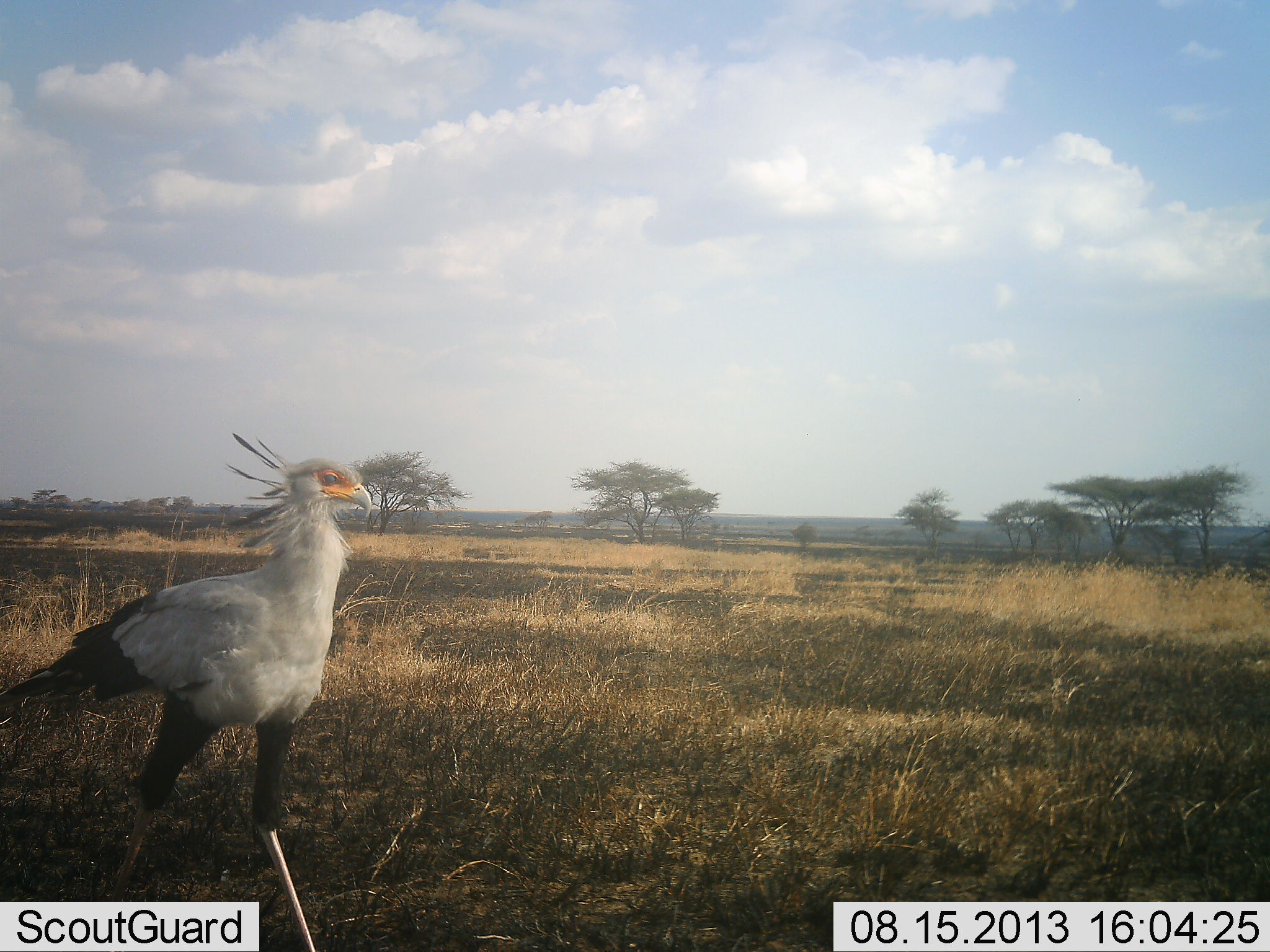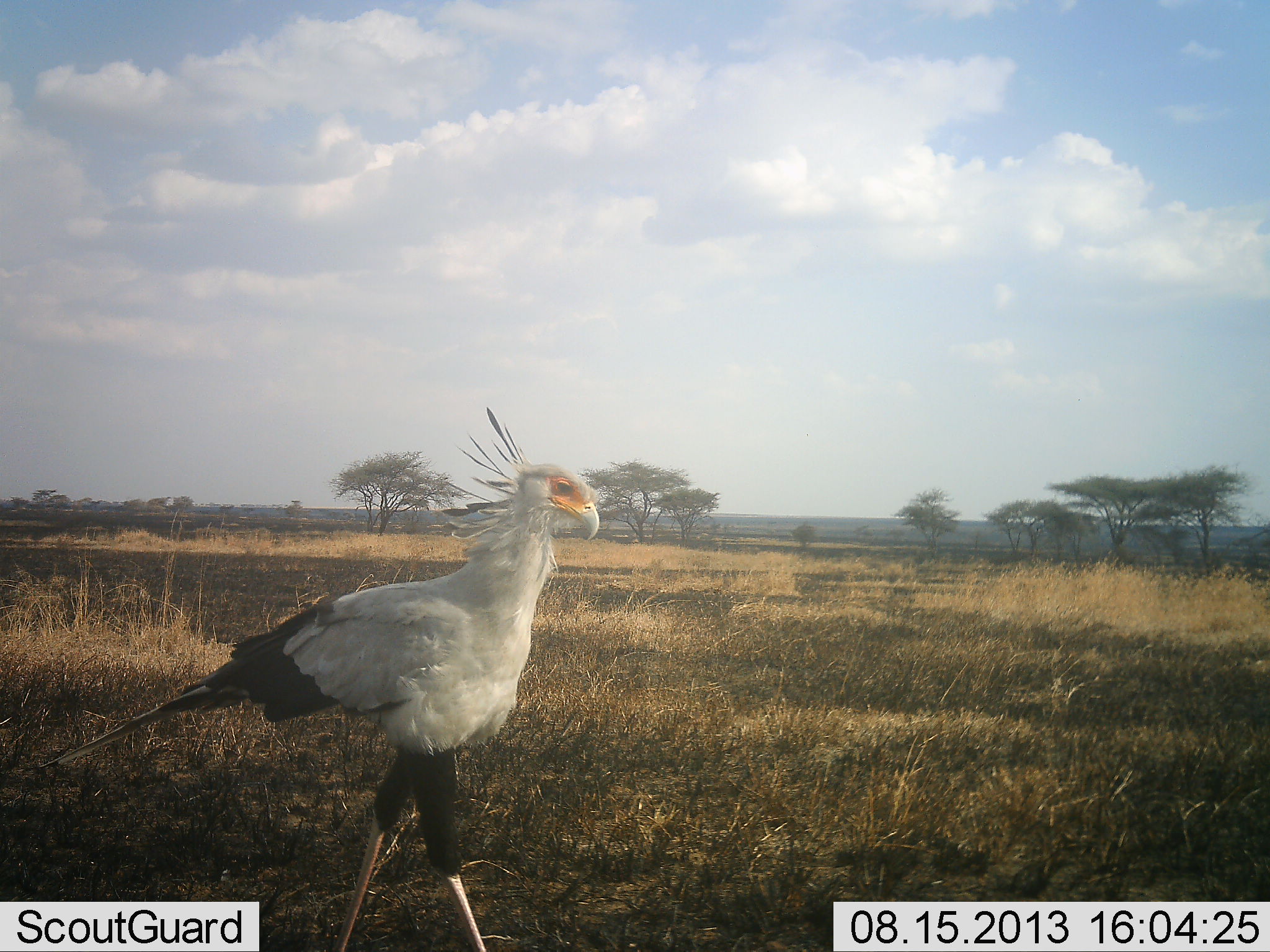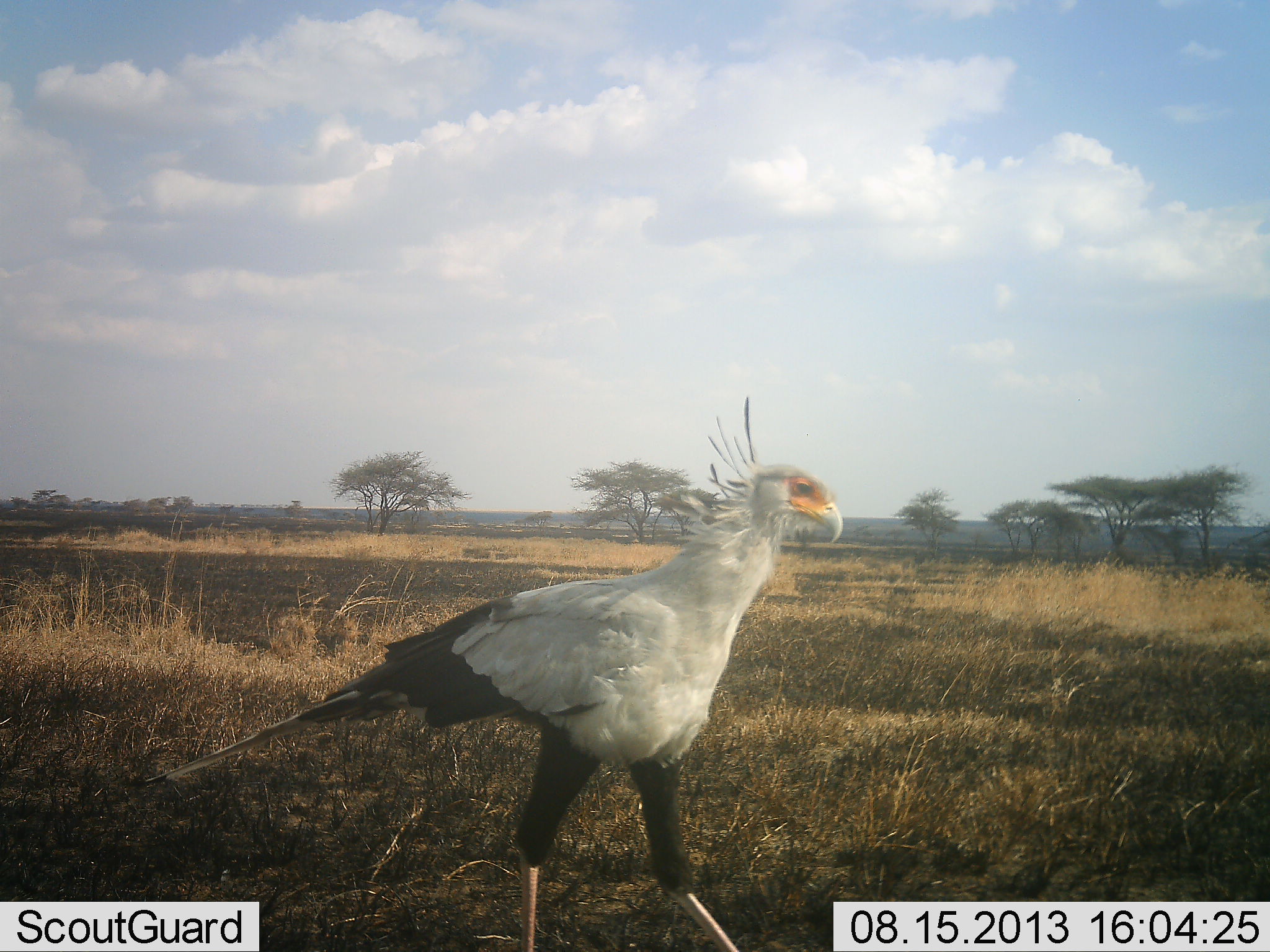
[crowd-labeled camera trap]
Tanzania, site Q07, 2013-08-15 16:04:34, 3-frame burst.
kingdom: Animalia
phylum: Chordata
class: Aves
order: Accipitriformes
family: Sagittariidae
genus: Sagittarius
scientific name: Sagittarius serpentarius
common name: secretary bird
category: secretarybird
Secretarybird (secretary bird) (Sagittarius serpentarius), count 1. Behavior (volunteer vote fractions): standing 0%, resting 0%, moving 100%, interacting 0%. Young present (vote fraction): 0%. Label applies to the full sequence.